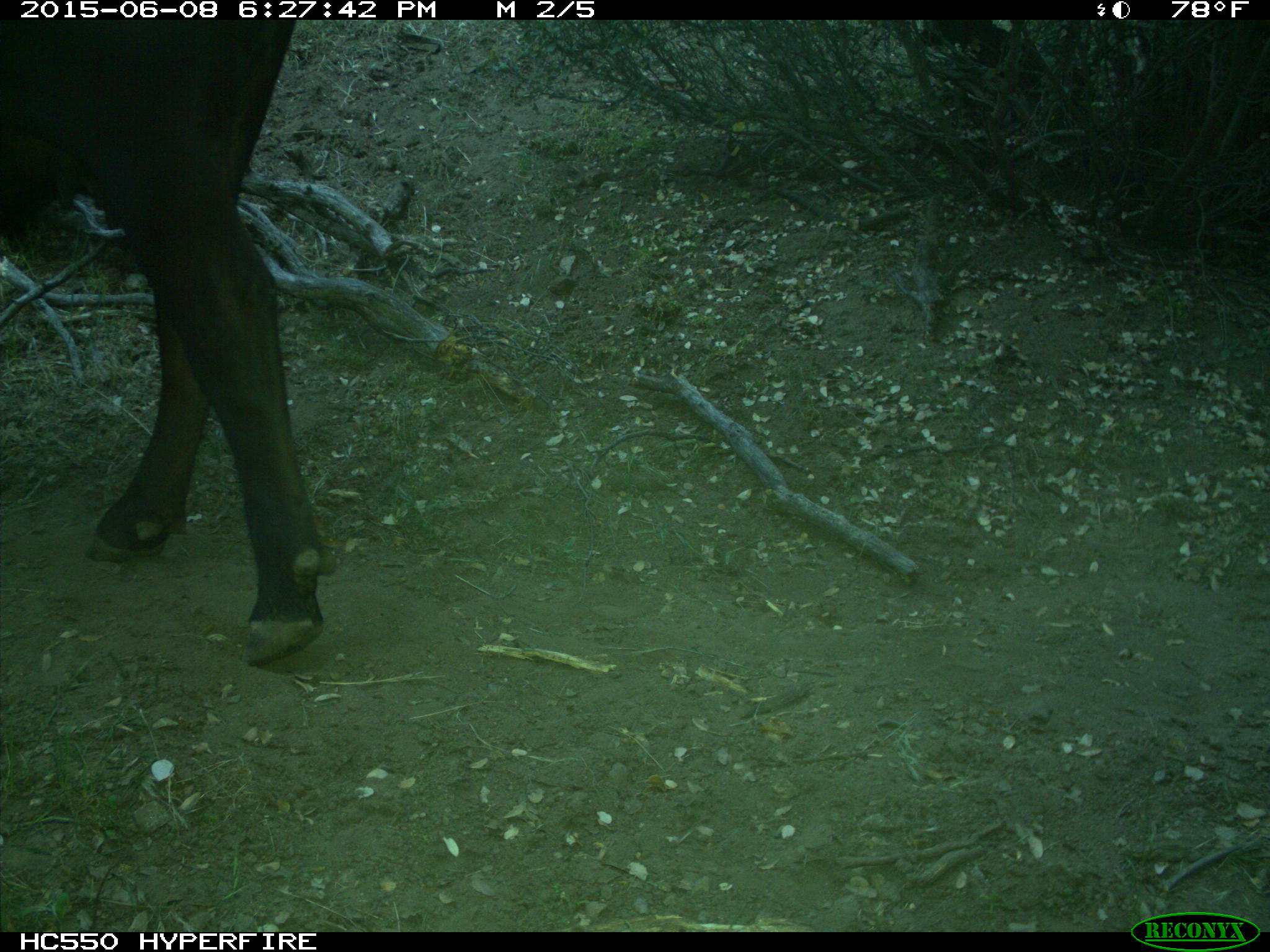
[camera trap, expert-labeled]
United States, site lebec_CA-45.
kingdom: Animalia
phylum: Chordata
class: Mammalia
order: Artiodactyla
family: Bovidae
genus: Bos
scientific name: Bos taurus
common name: domestic cow